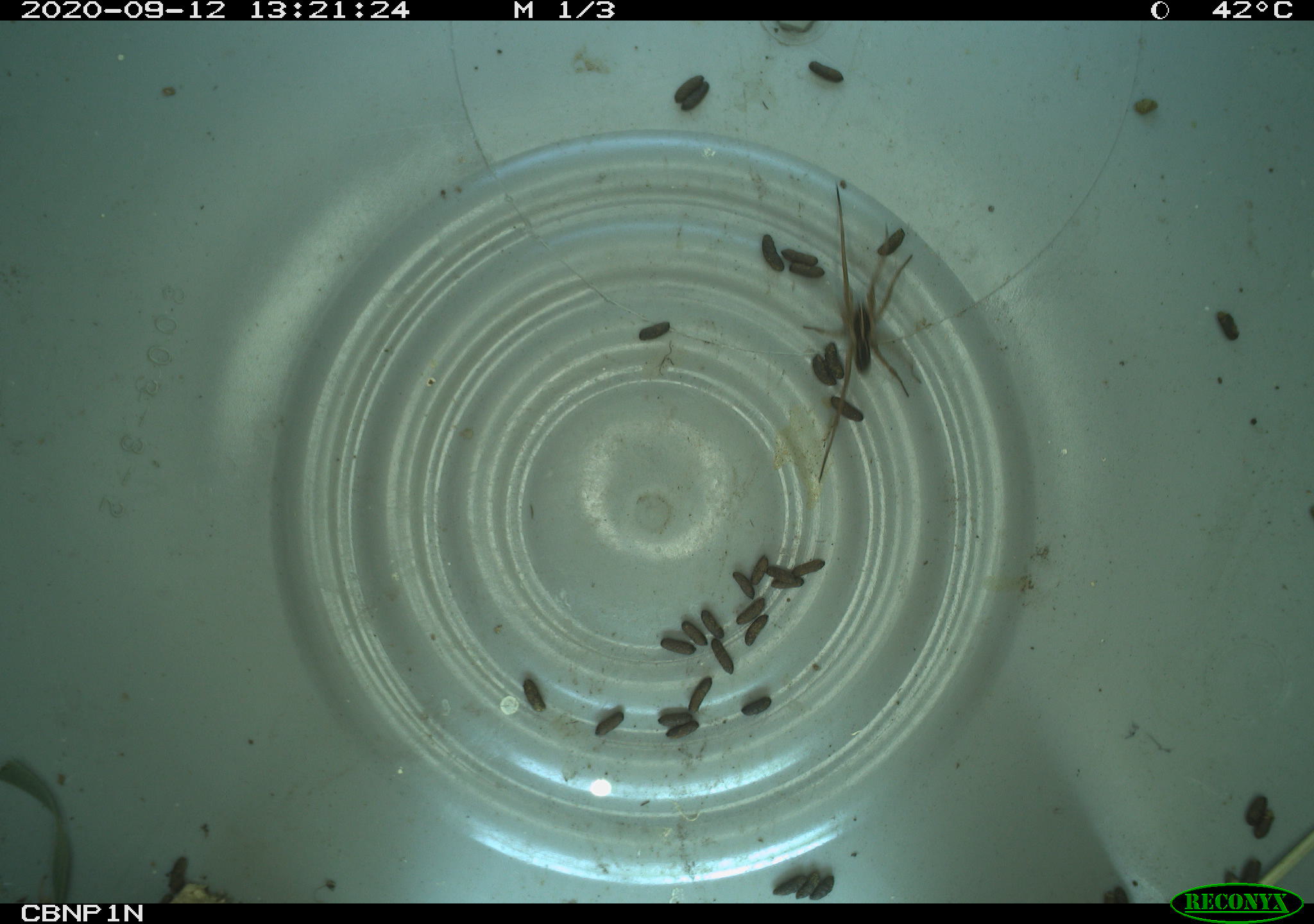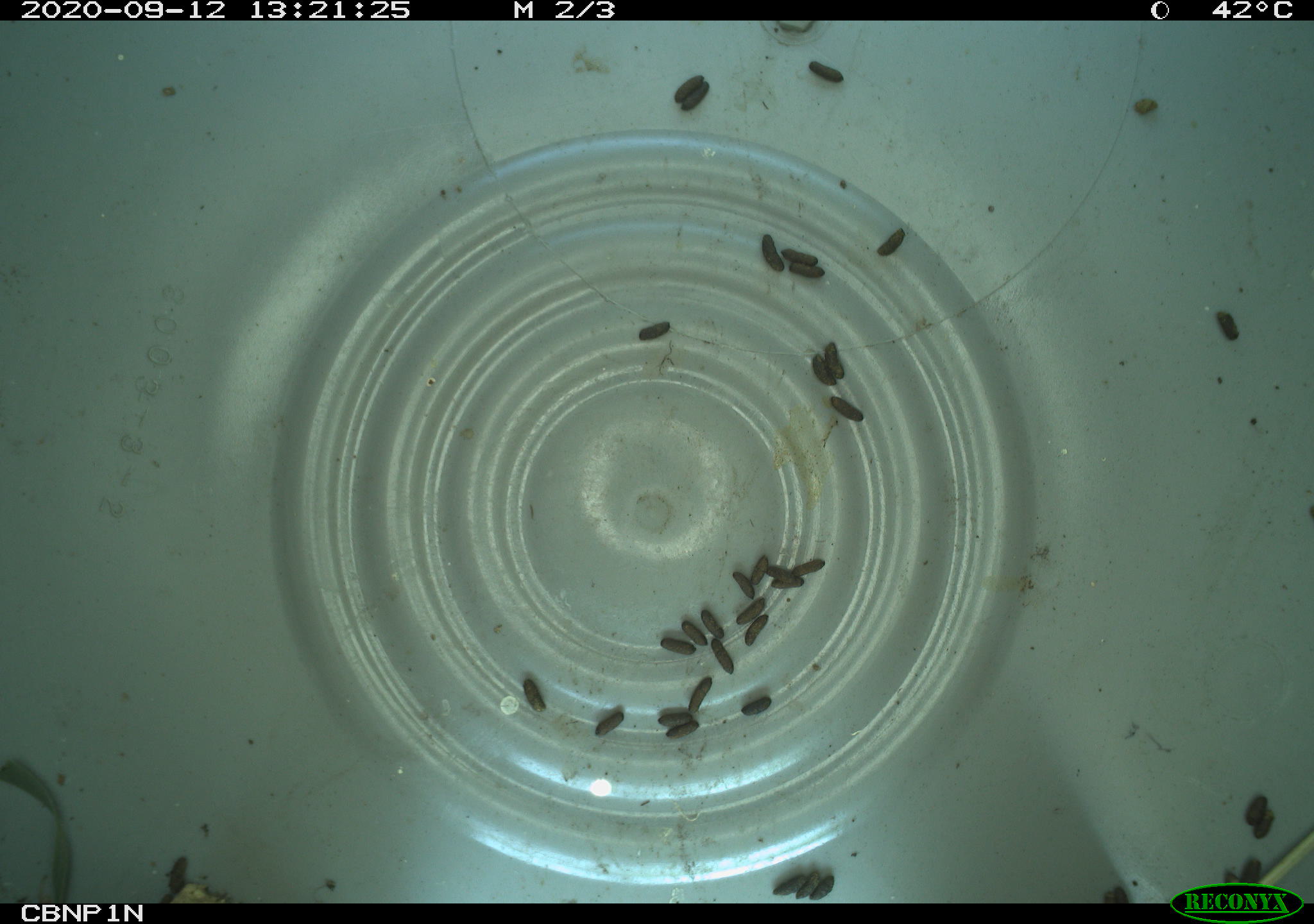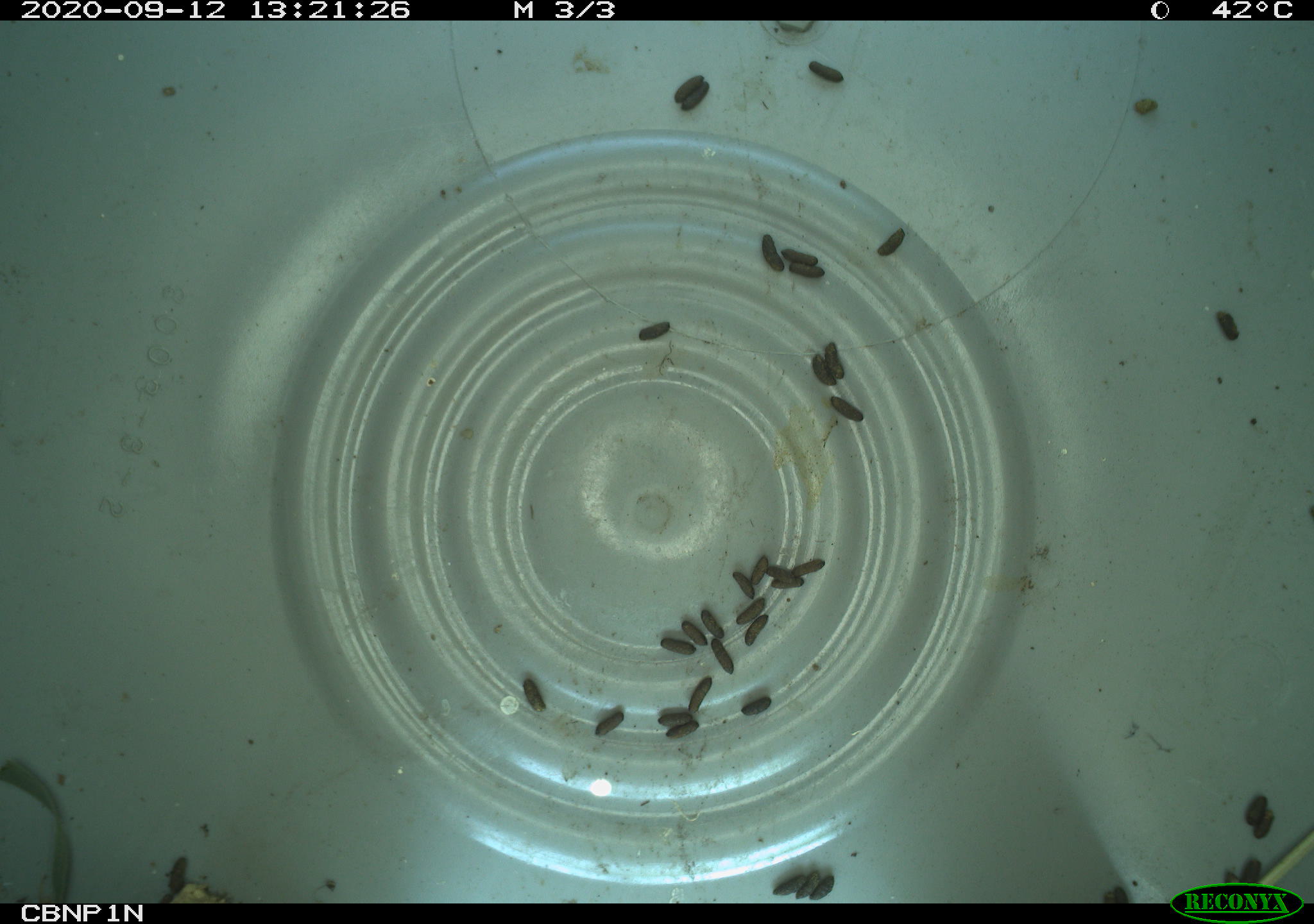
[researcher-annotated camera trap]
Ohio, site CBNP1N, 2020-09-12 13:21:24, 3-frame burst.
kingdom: Animalia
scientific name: Animalia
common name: animal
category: invertebrate